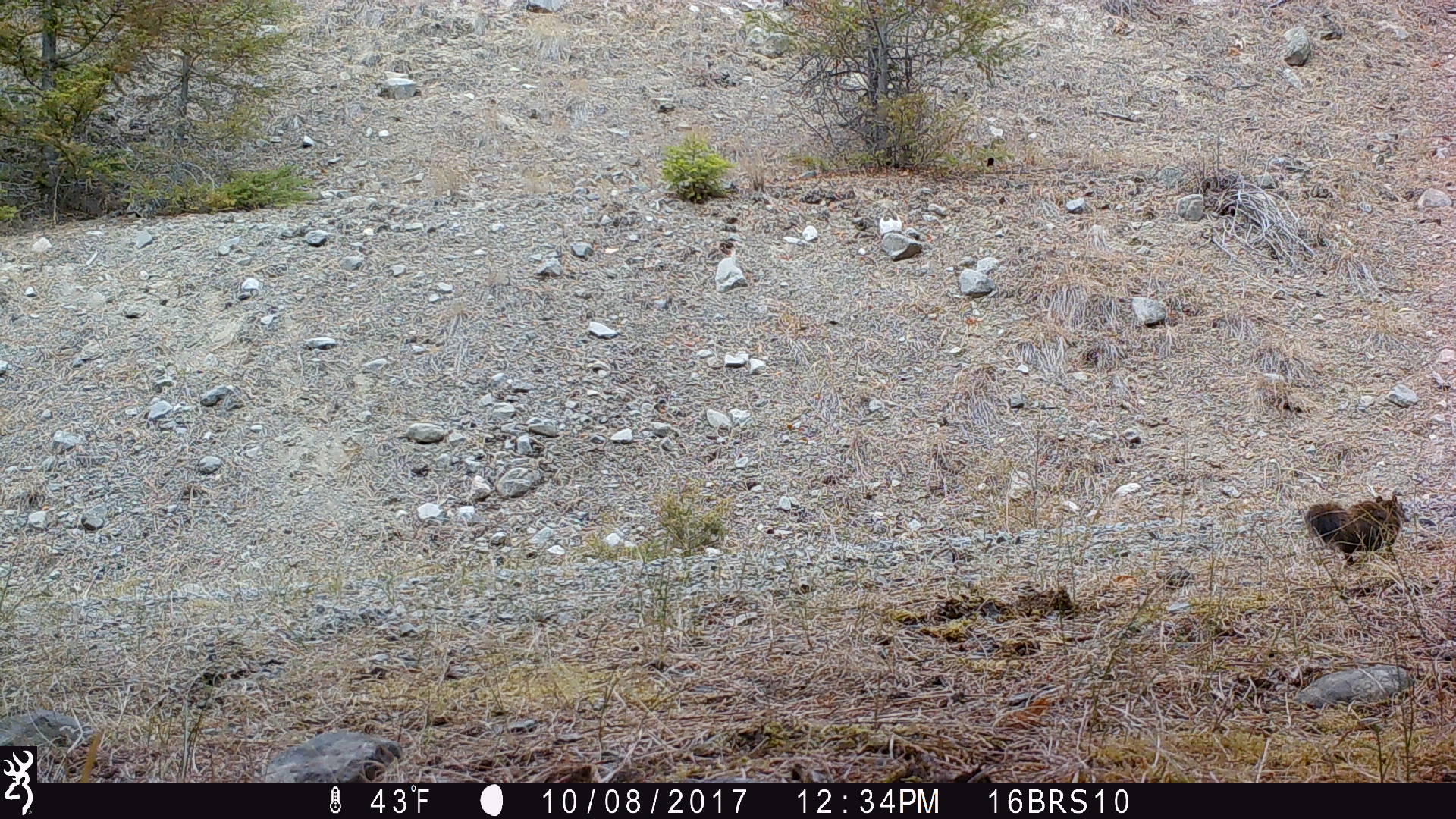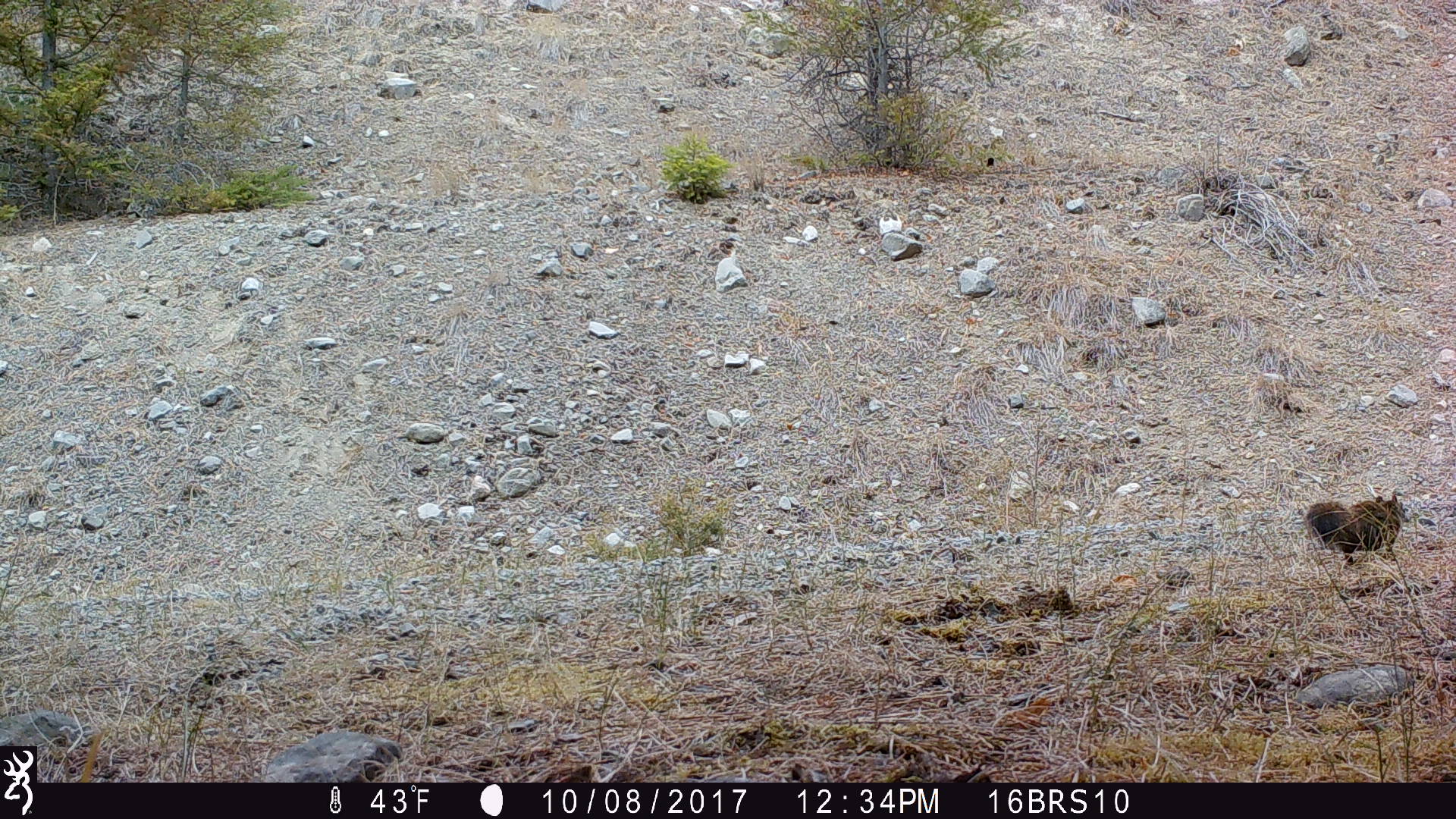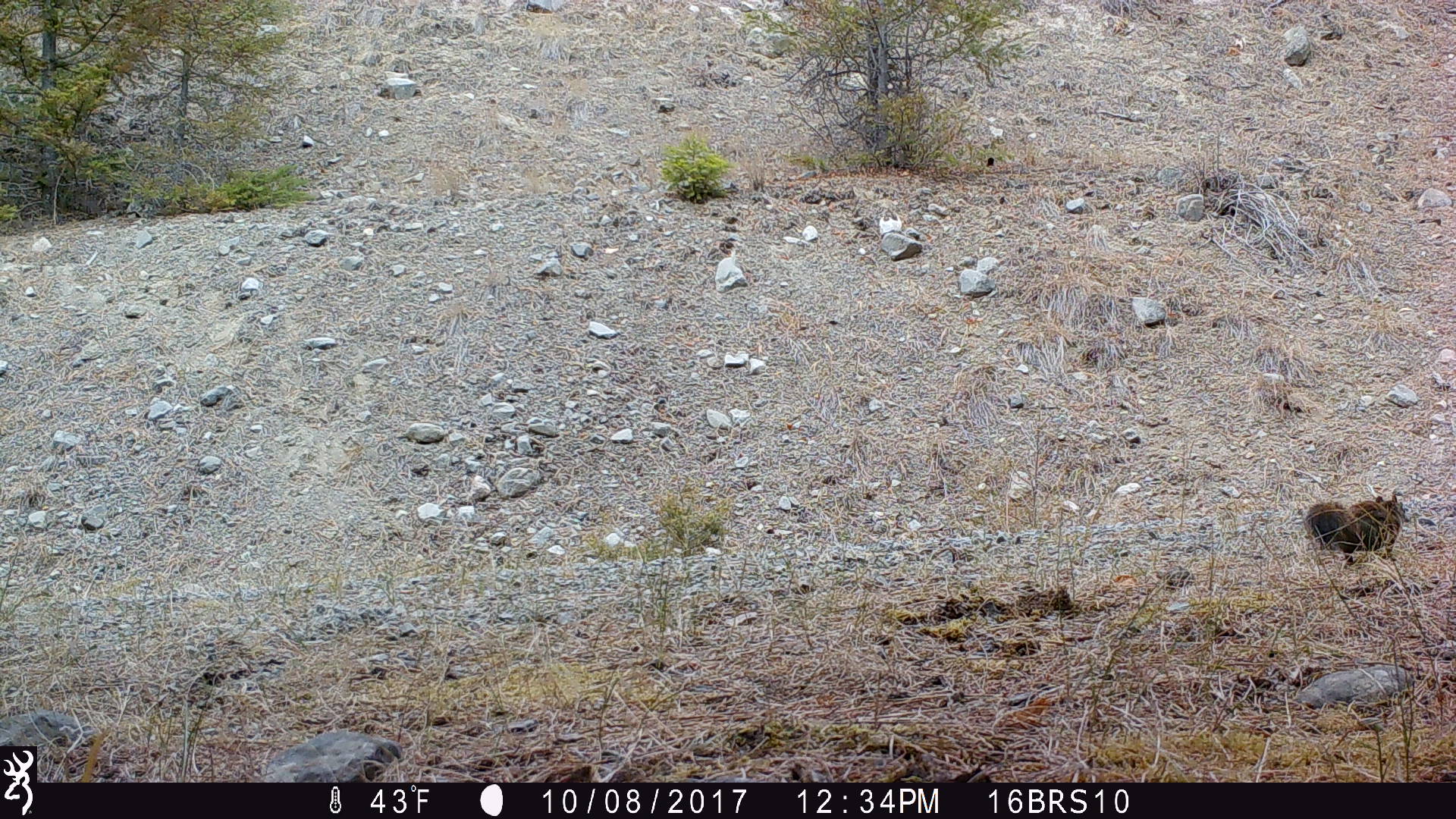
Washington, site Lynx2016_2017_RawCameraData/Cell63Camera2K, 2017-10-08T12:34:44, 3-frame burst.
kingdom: Animalia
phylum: Chordata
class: Mammalia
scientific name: Mammalia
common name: small mammal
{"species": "small mammal (Mammalia)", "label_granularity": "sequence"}